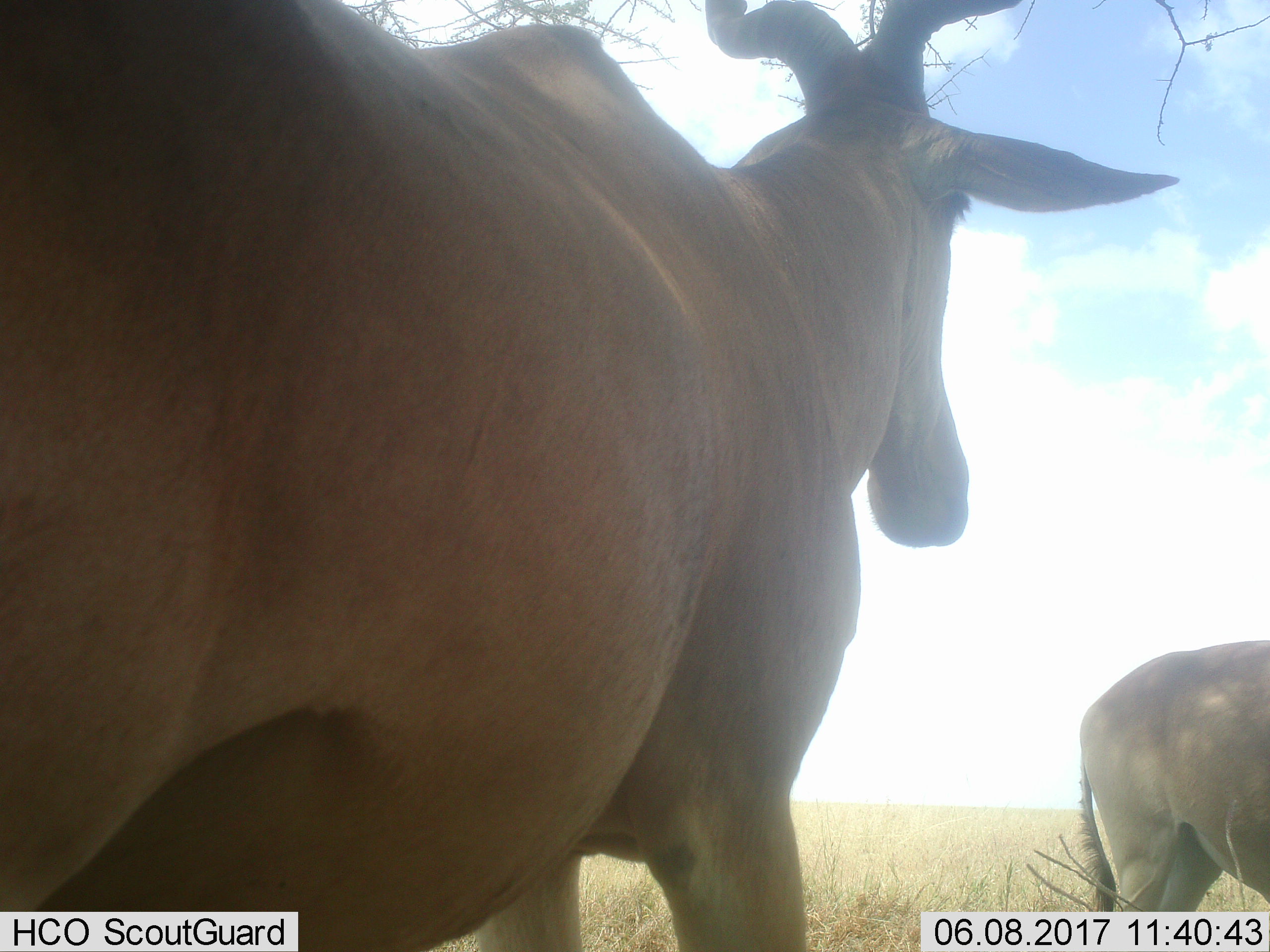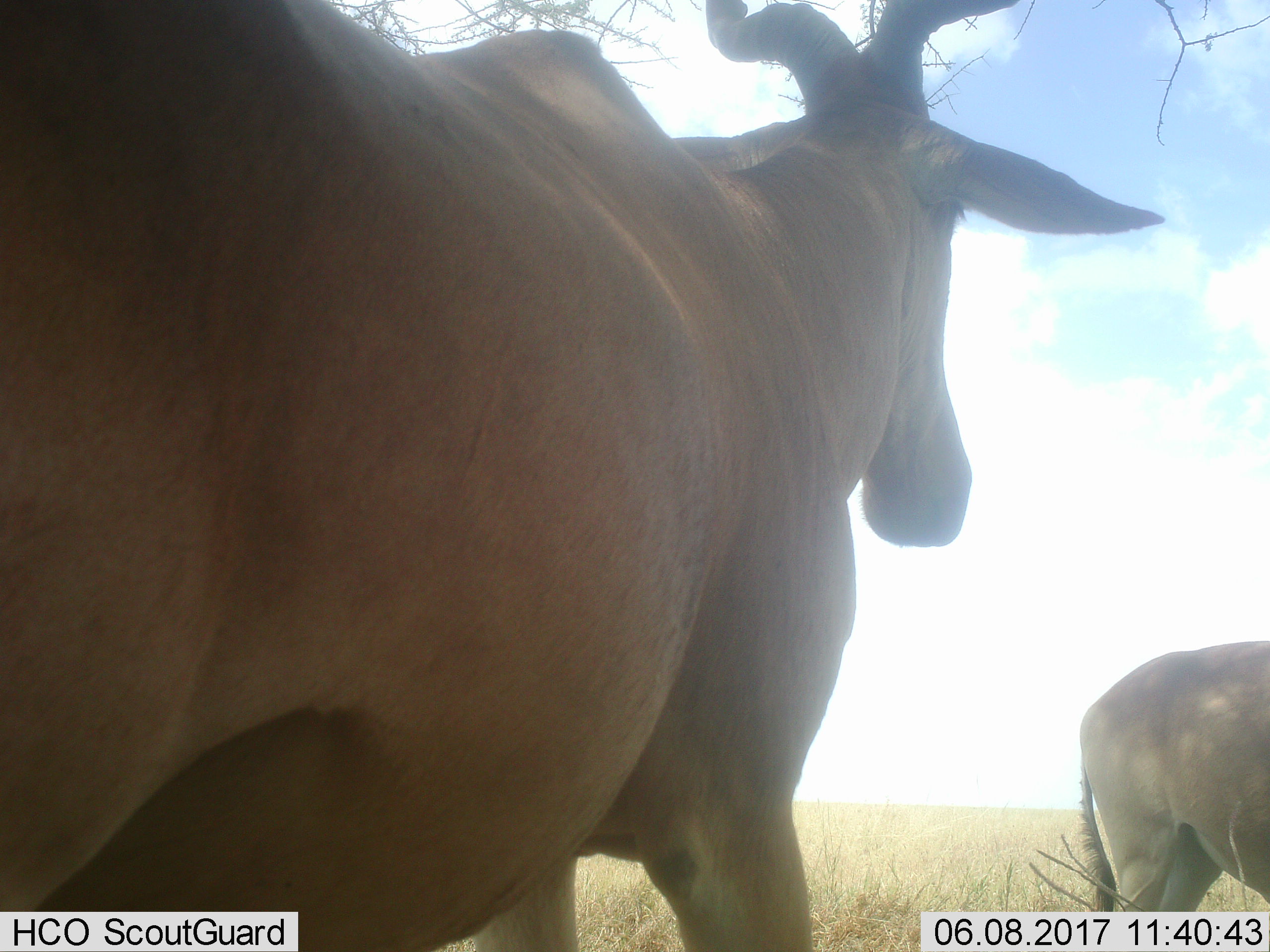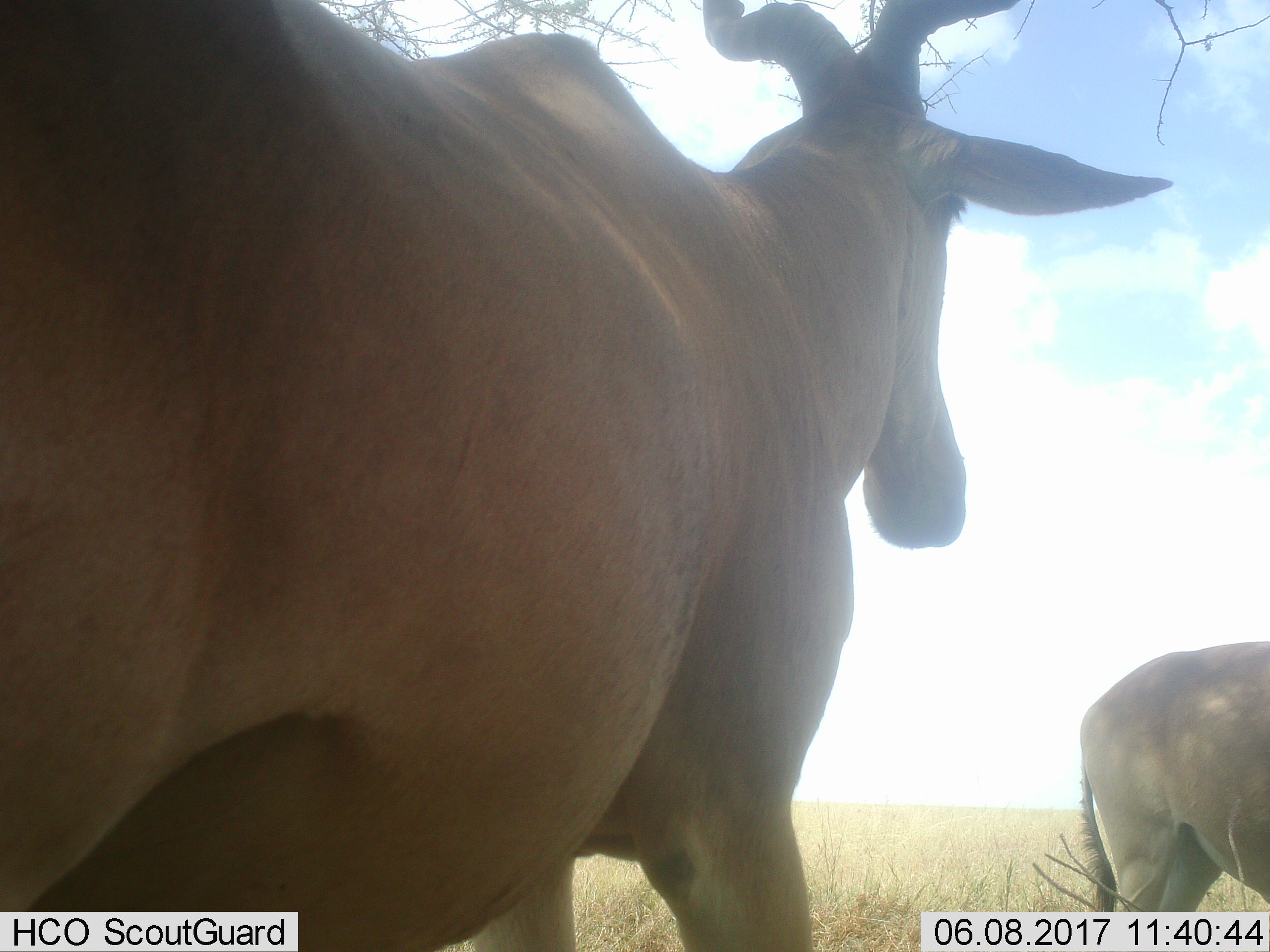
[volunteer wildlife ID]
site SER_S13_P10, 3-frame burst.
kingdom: Animalia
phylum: Chordata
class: Mammalia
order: Artiodactyla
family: Bovidae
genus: Alcelaphus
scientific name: Alcelaphus buselaphus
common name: hartebeest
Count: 2.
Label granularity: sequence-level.